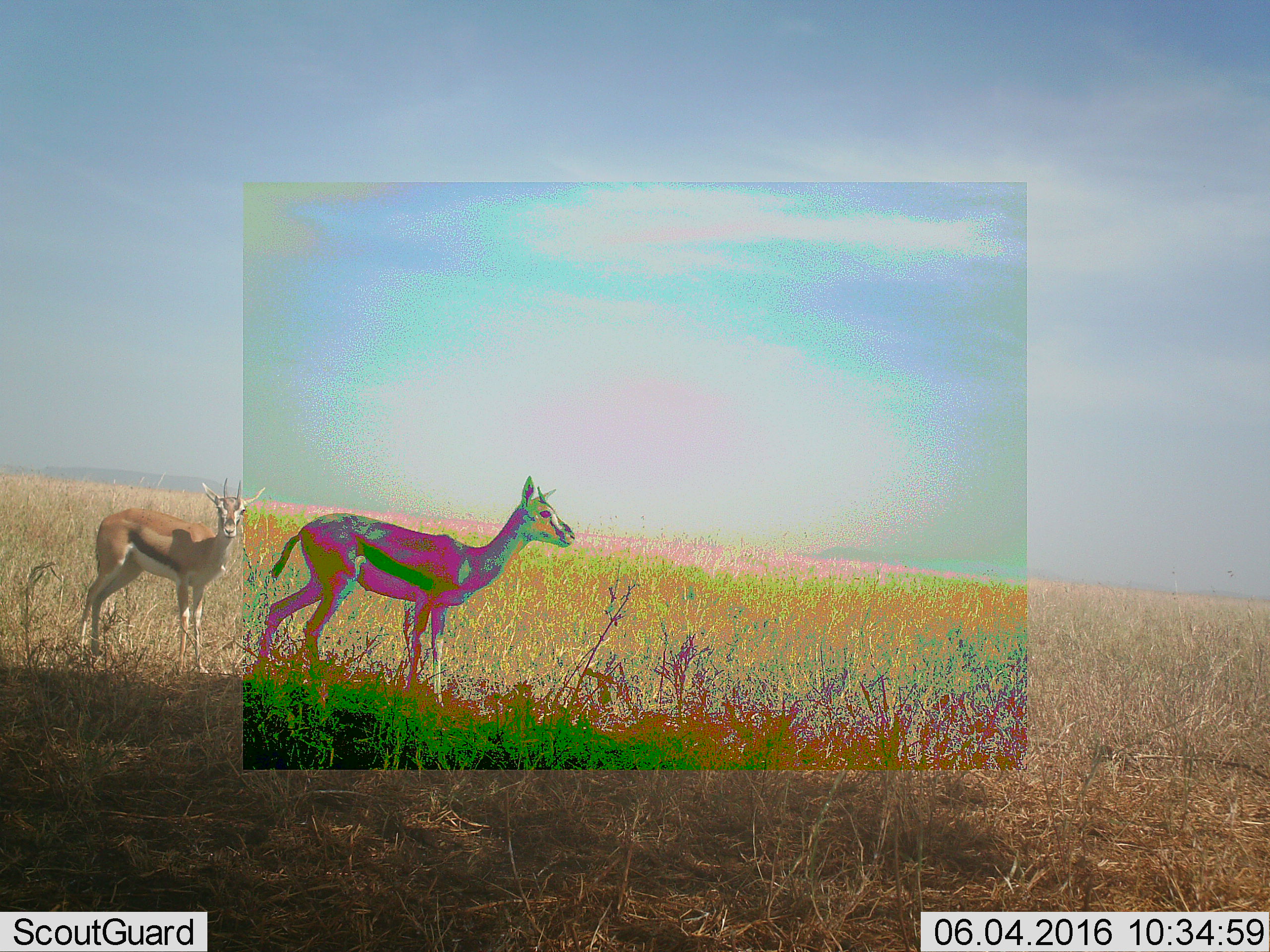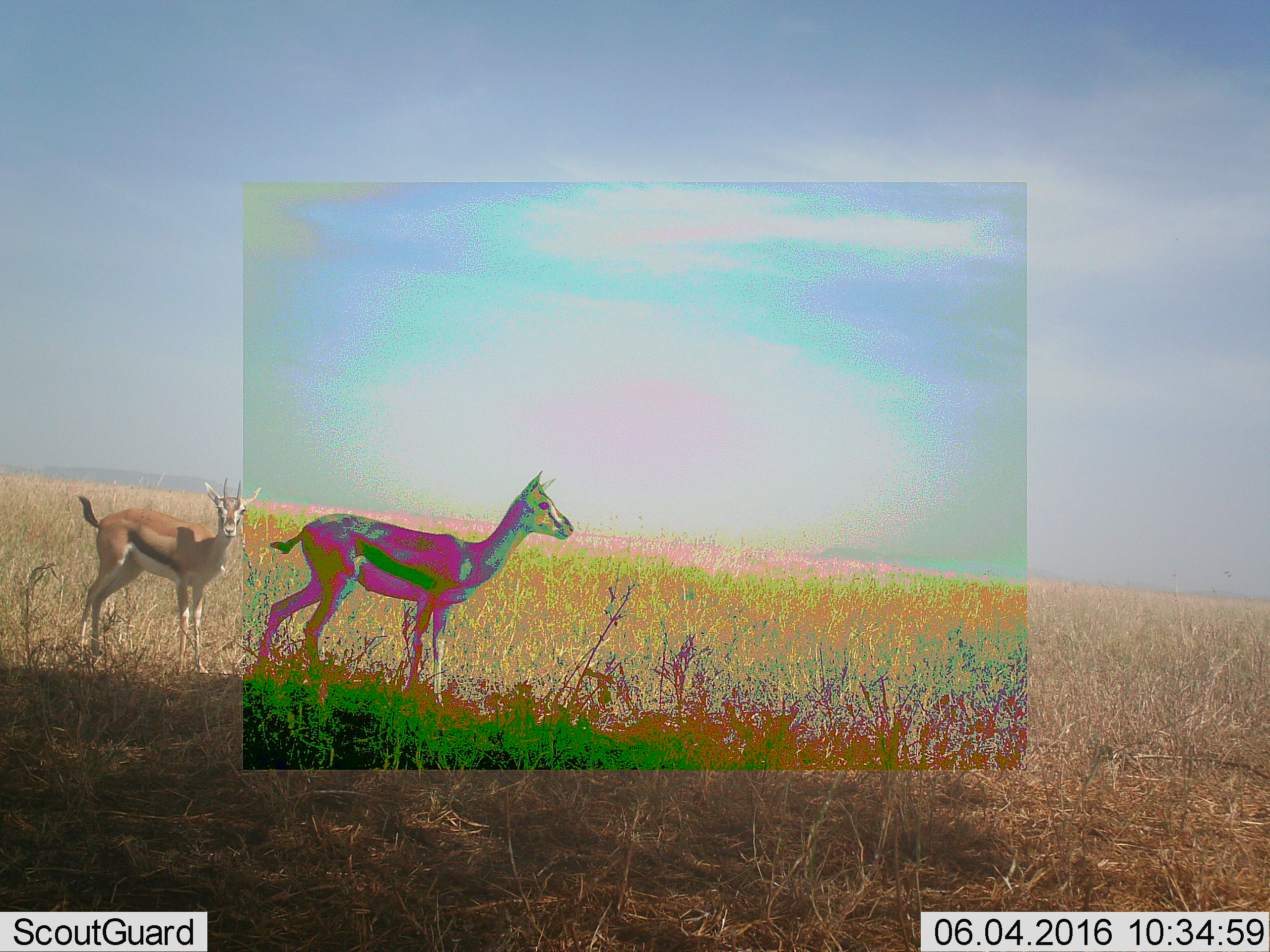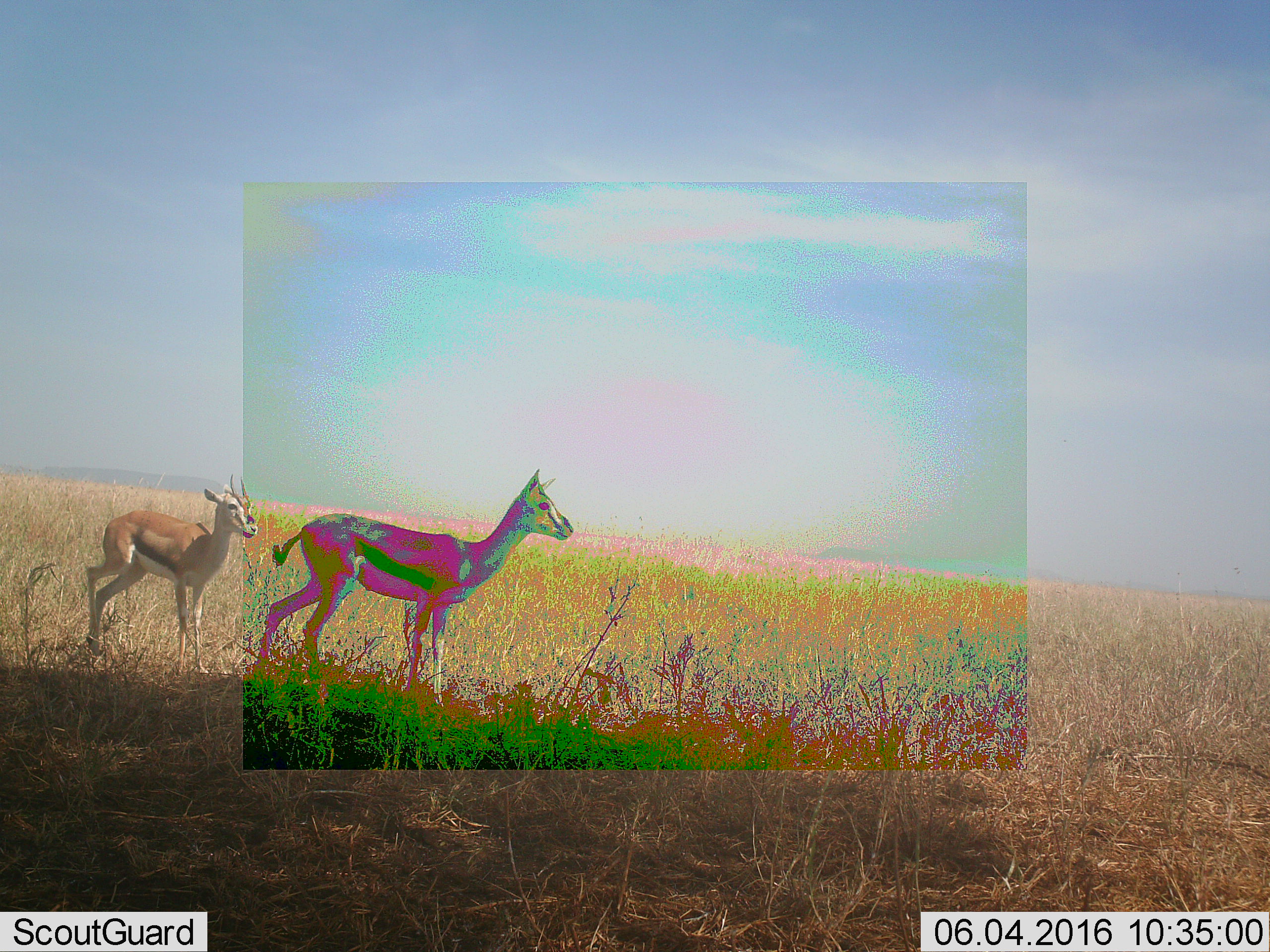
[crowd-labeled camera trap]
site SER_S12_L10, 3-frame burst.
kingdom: Animalia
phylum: Chordata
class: Mammalia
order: Artiodactyla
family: Bovidae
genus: Eudorcas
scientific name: Eudorcas thomsonii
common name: thomson's gazelle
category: gazellethomsons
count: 2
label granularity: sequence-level